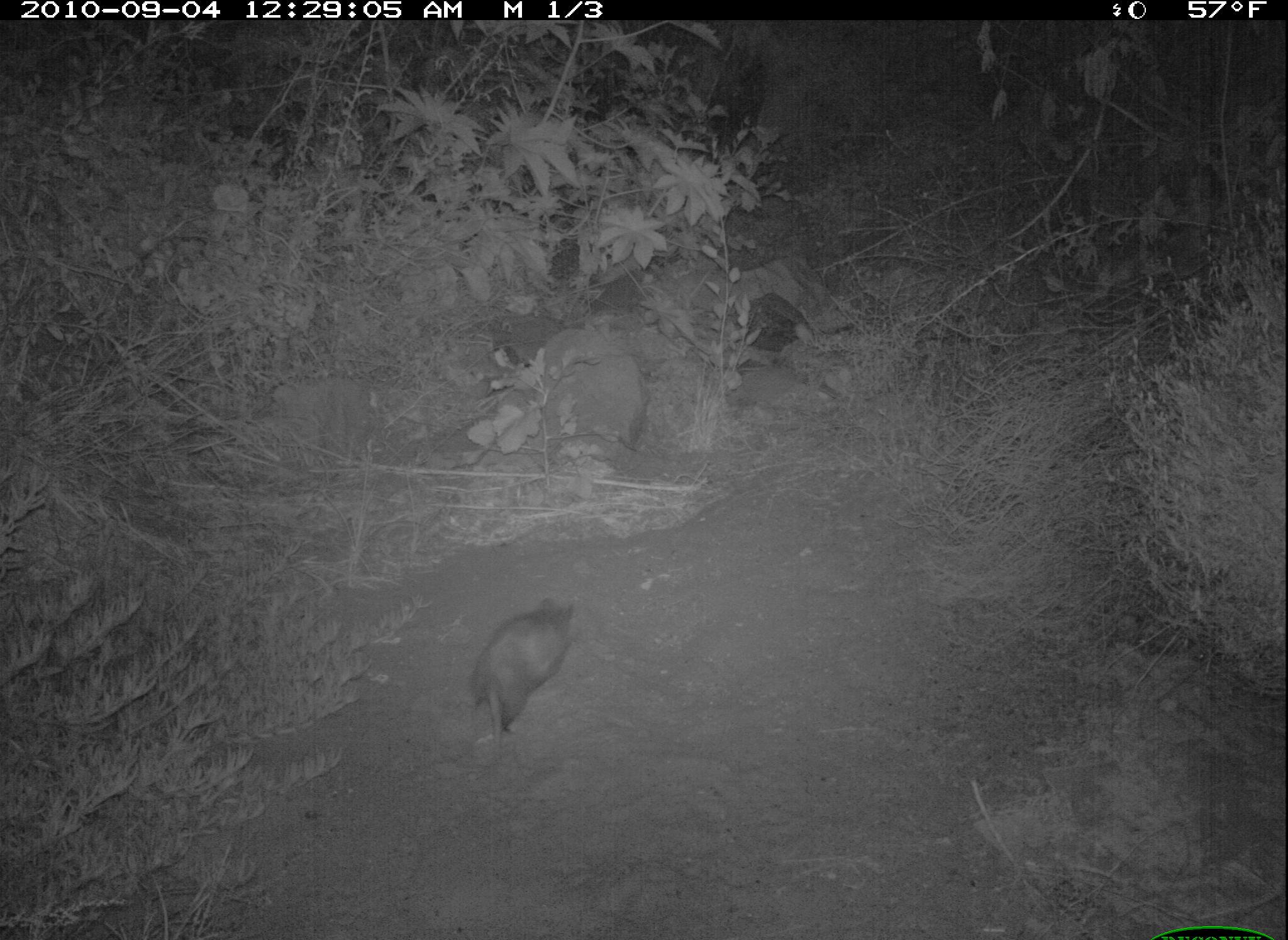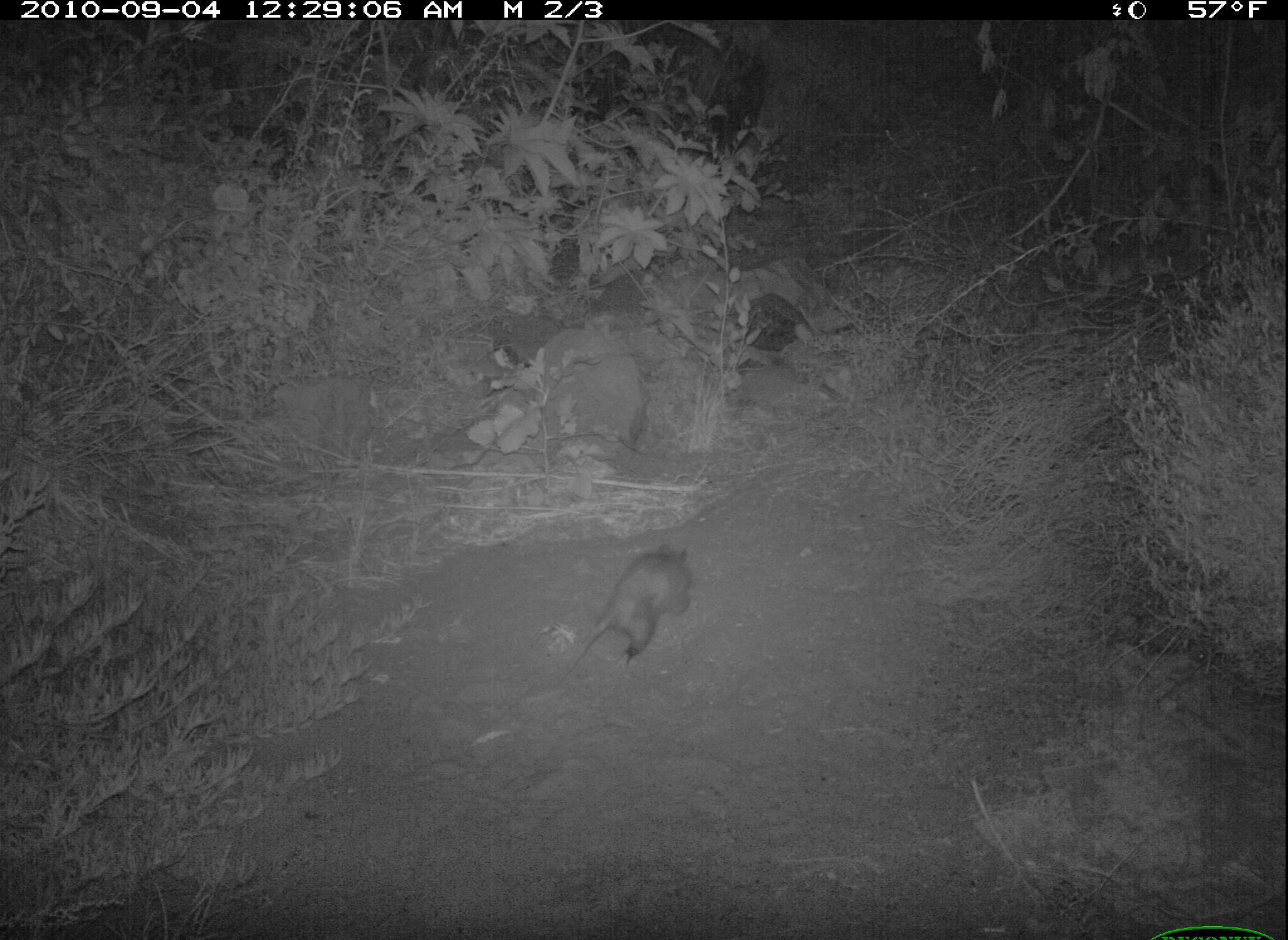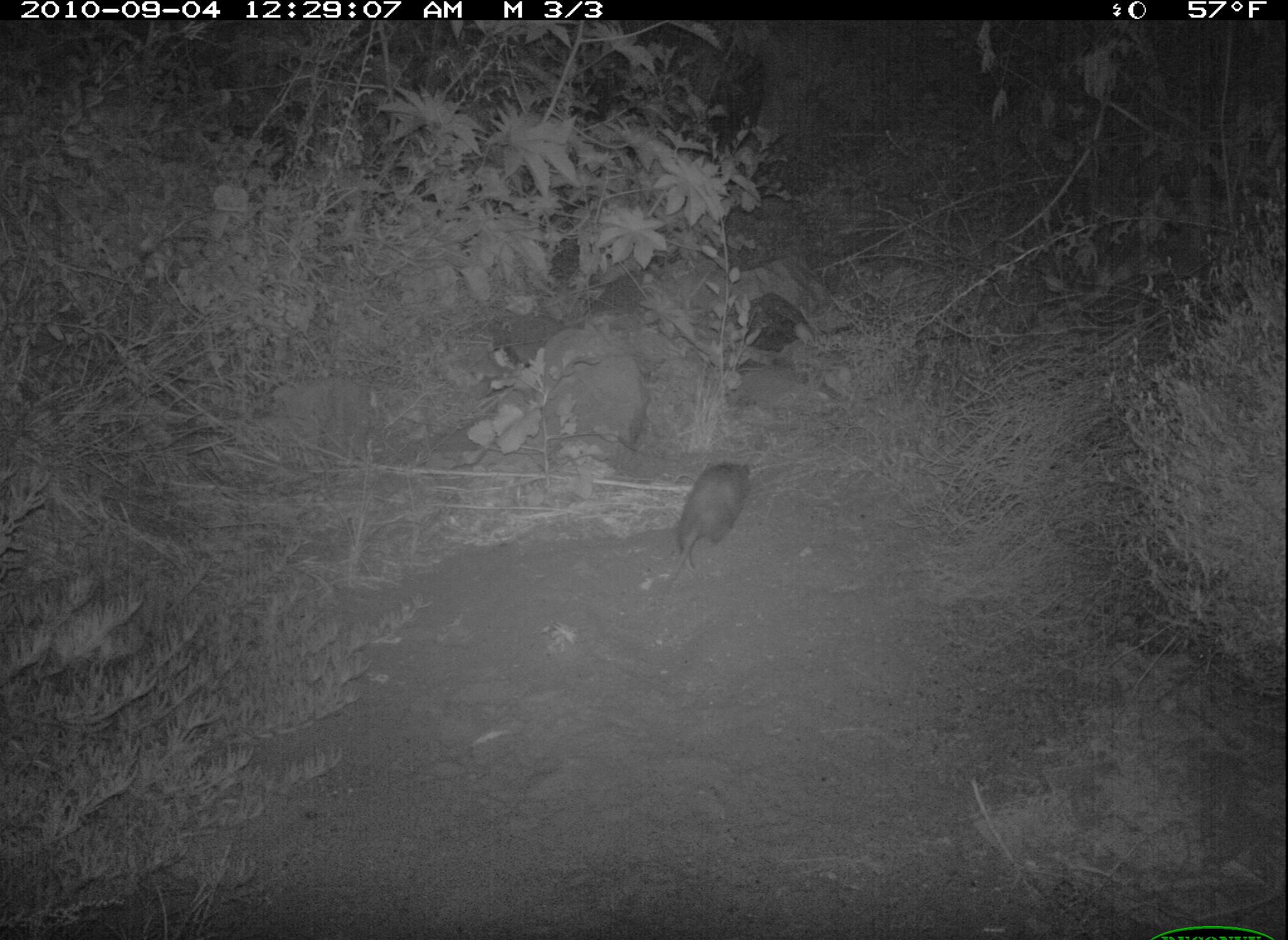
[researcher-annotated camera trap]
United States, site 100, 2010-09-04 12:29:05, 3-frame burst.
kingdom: Animalia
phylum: Chordata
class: Mammalia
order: Didelphimorphia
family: Didelphidae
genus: Didelphis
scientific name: Didelphis virginiana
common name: virginia opossum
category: opossum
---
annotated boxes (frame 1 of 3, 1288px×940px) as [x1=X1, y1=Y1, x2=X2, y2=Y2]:
opossum: [x1=454, y1=593, x2=605, y2=760]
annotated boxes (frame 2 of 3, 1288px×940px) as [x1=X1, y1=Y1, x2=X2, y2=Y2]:
opossum: [x1=560, y1=523, x2=712, y2=683]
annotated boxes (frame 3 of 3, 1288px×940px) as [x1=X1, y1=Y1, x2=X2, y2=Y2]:
opossum: [x1=647, y1=443, x2=771, y2=581]